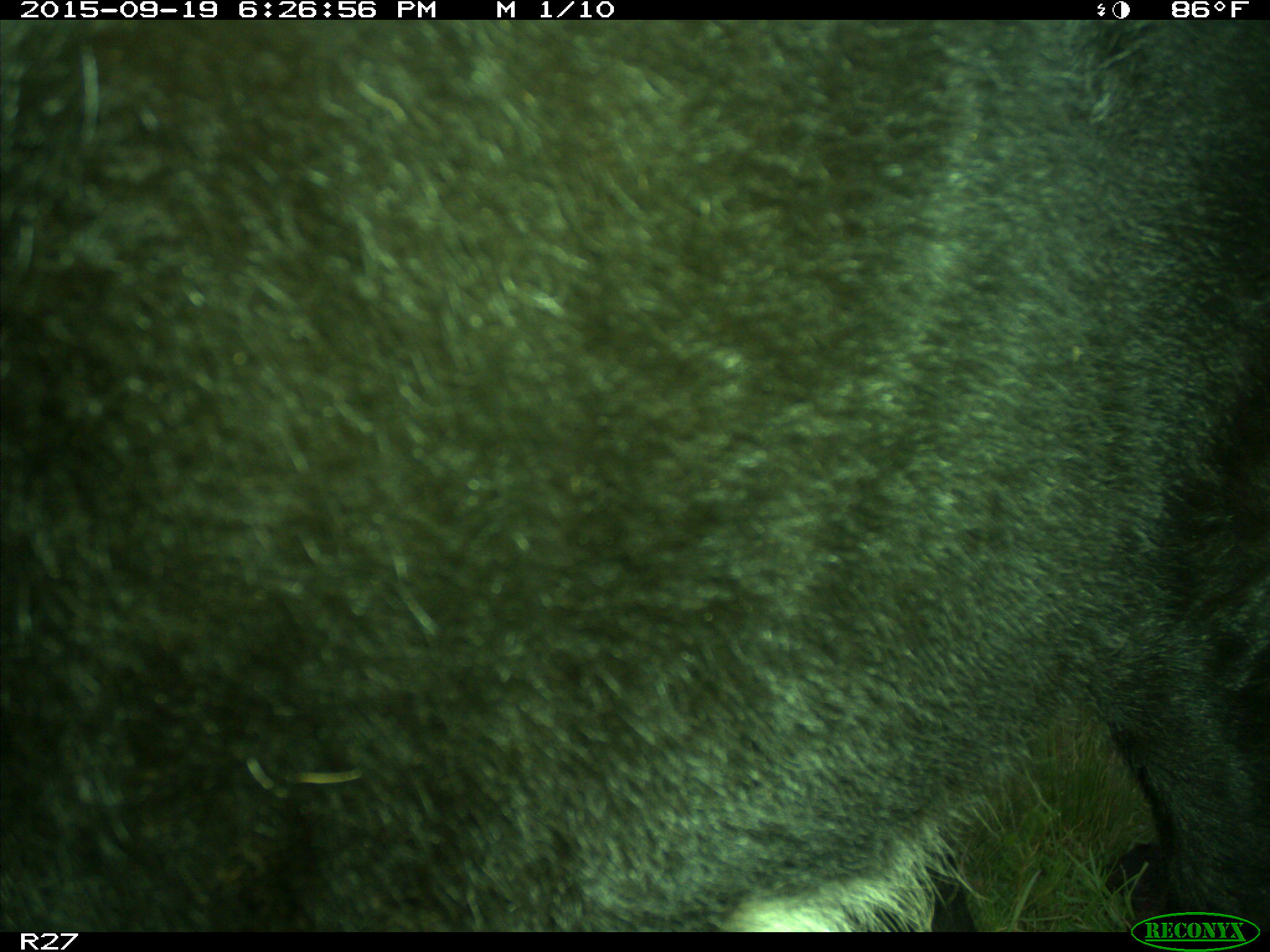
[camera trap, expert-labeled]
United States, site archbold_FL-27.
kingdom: Animalia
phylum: Chordata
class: Mammalia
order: Artiodactyla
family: Bovidae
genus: Bos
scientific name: Bos taurus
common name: domestic cow